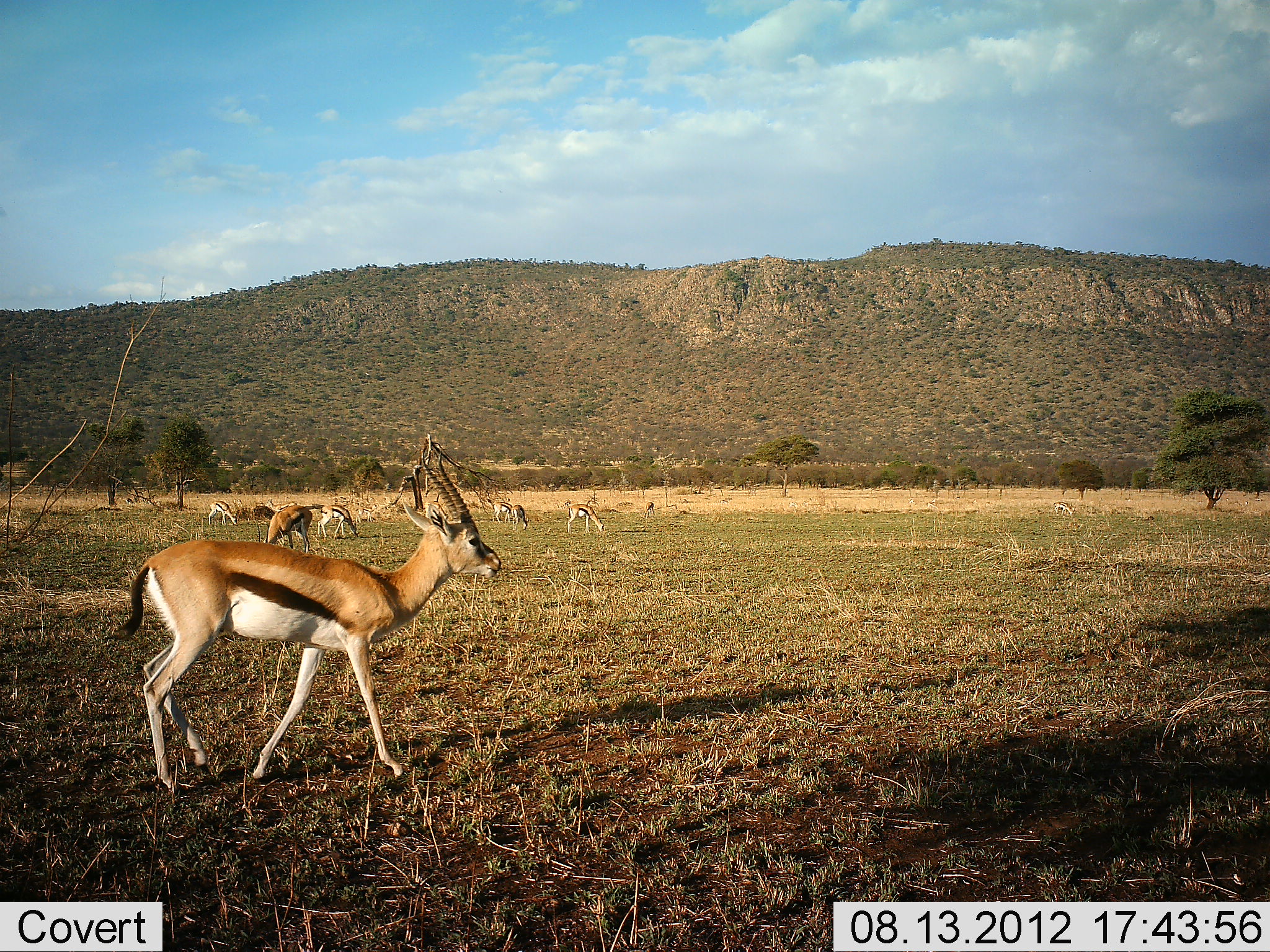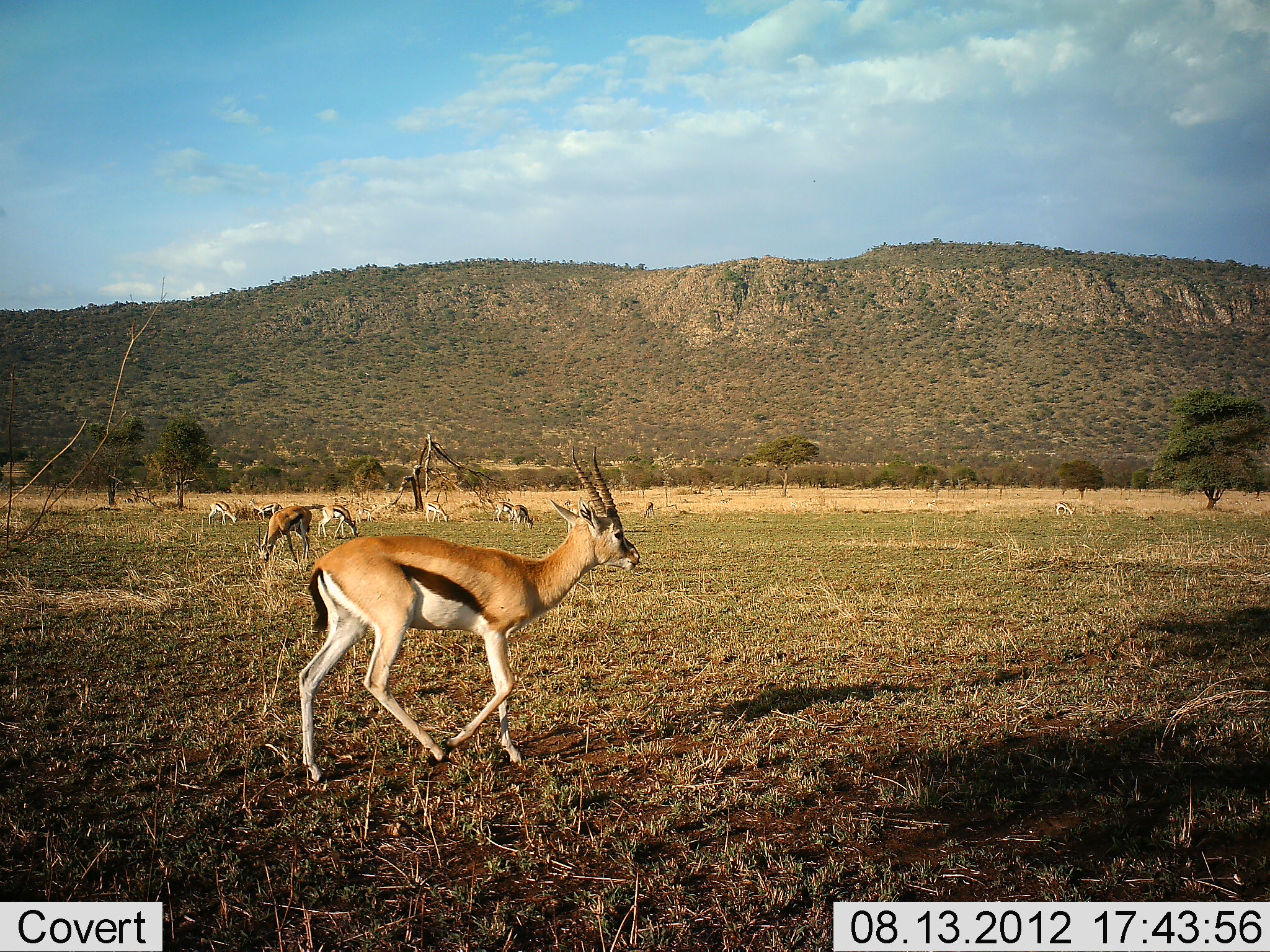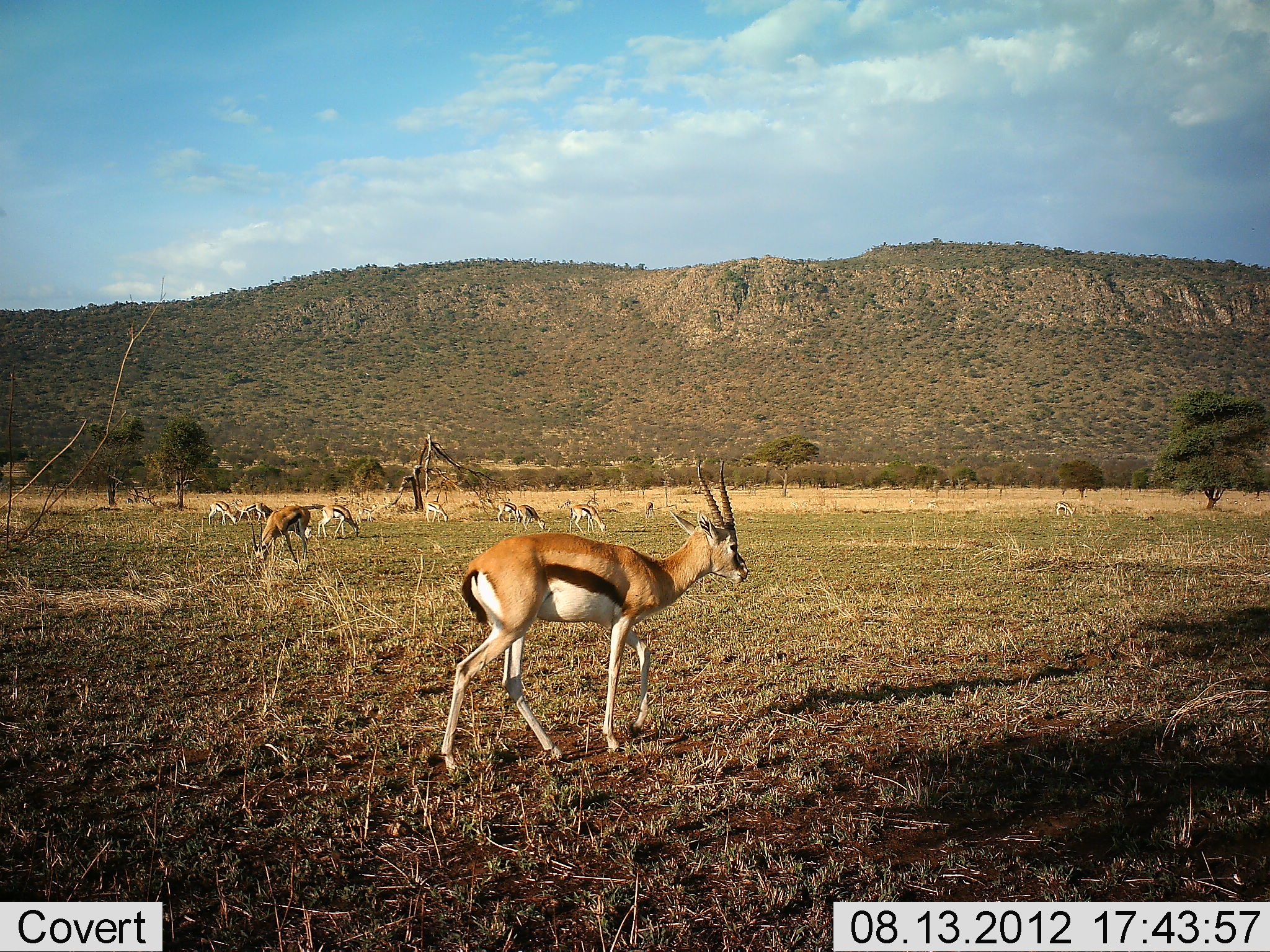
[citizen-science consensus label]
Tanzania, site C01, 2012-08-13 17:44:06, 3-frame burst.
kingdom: Animalia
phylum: Chordata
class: Mammalia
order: Artiodactyla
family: Bovidae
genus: Eudorcas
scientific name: Eudorcas thomsonii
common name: thomson's gazelle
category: gazellethomsons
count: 9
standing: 40%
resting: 0%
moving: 90%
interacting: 0%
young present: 0%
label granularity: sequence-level